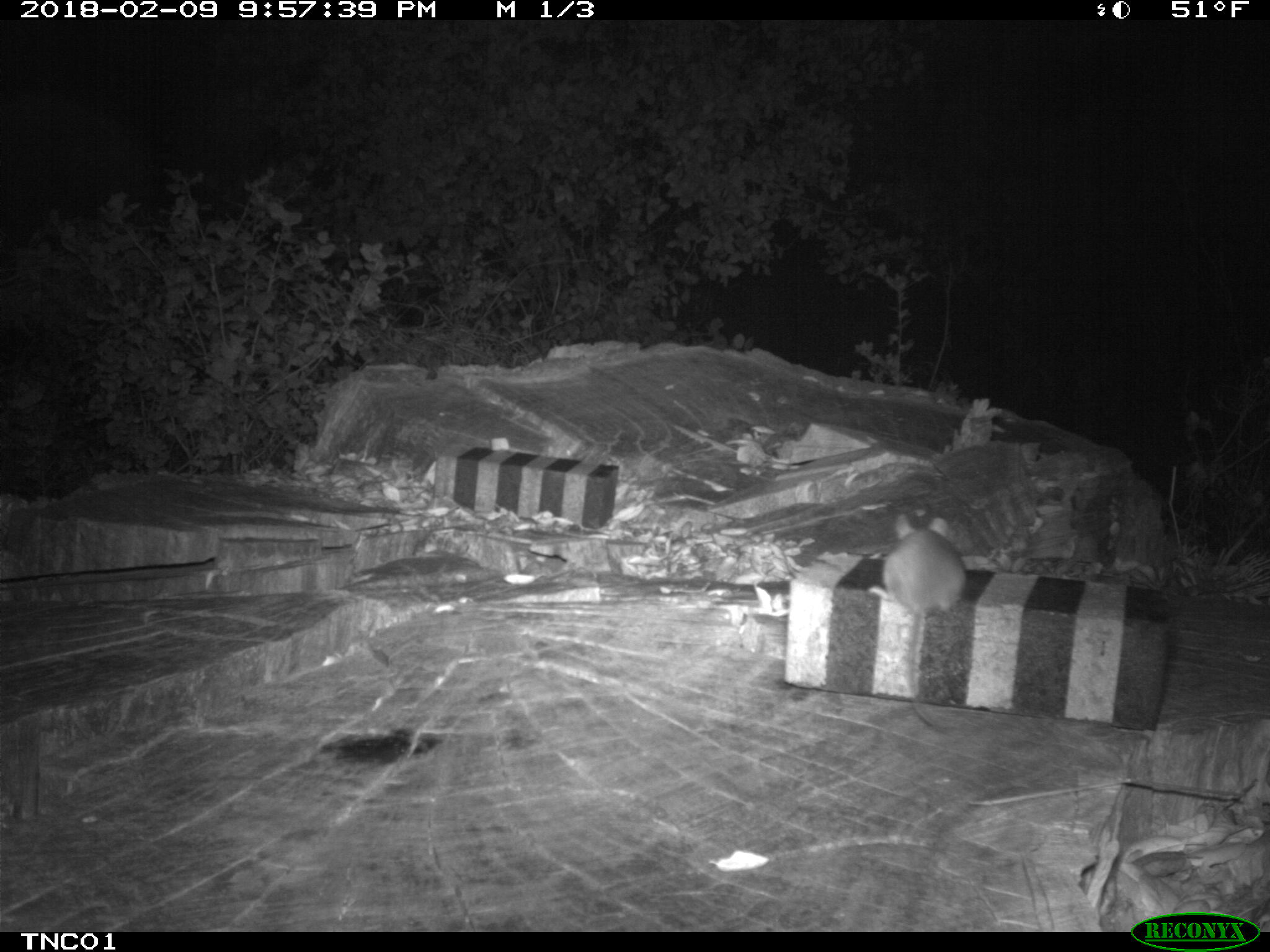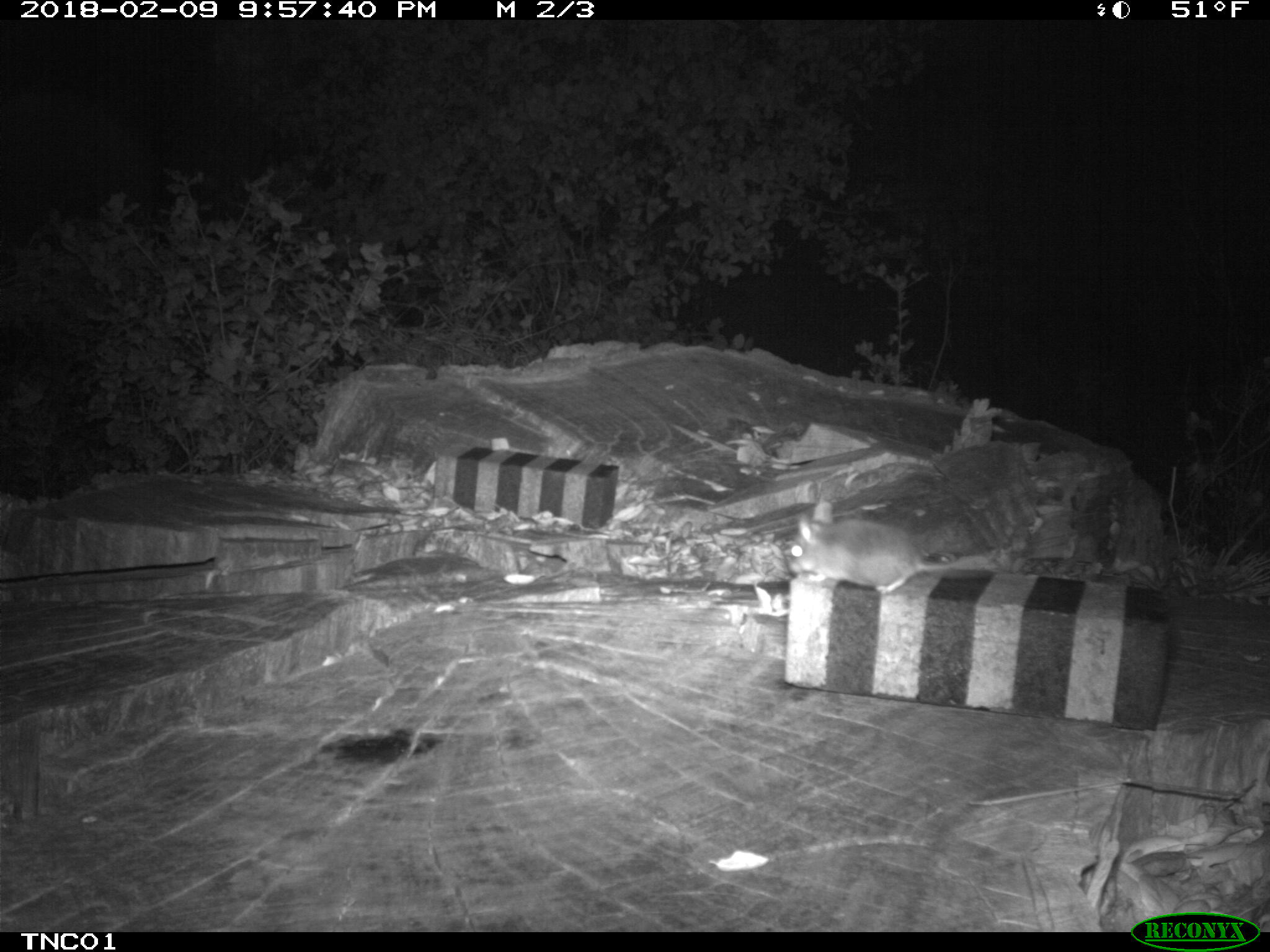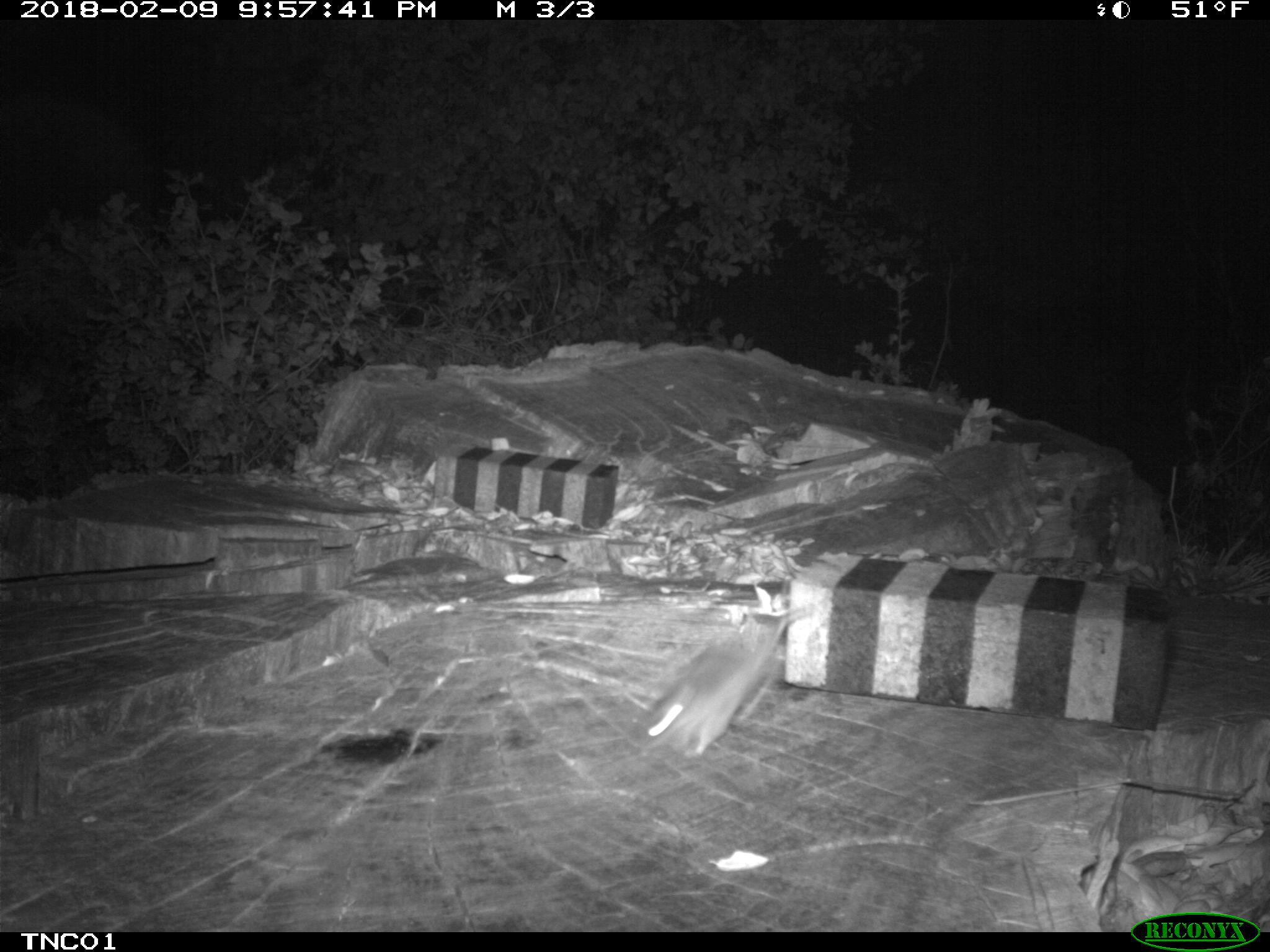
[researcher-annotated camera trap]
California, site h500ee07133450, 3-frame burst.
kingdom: Animalia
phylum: Chordata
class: Mammalia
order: Rodentia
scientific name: Rodentia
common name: rodent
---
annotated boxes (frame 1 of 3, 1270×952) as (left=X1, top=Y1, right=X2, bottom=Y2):
rodent: (left=871, top=514, right=964, bottom=736)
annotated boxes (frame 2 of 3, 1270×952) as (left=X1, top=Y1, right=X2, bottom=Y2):
rodent: (left=787, top=500, right=996, bottom=592)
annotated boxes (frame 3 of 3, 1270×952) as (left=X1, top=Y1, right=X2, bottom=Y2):
rodent: (left=628, top=610, right=803, bottom=759)